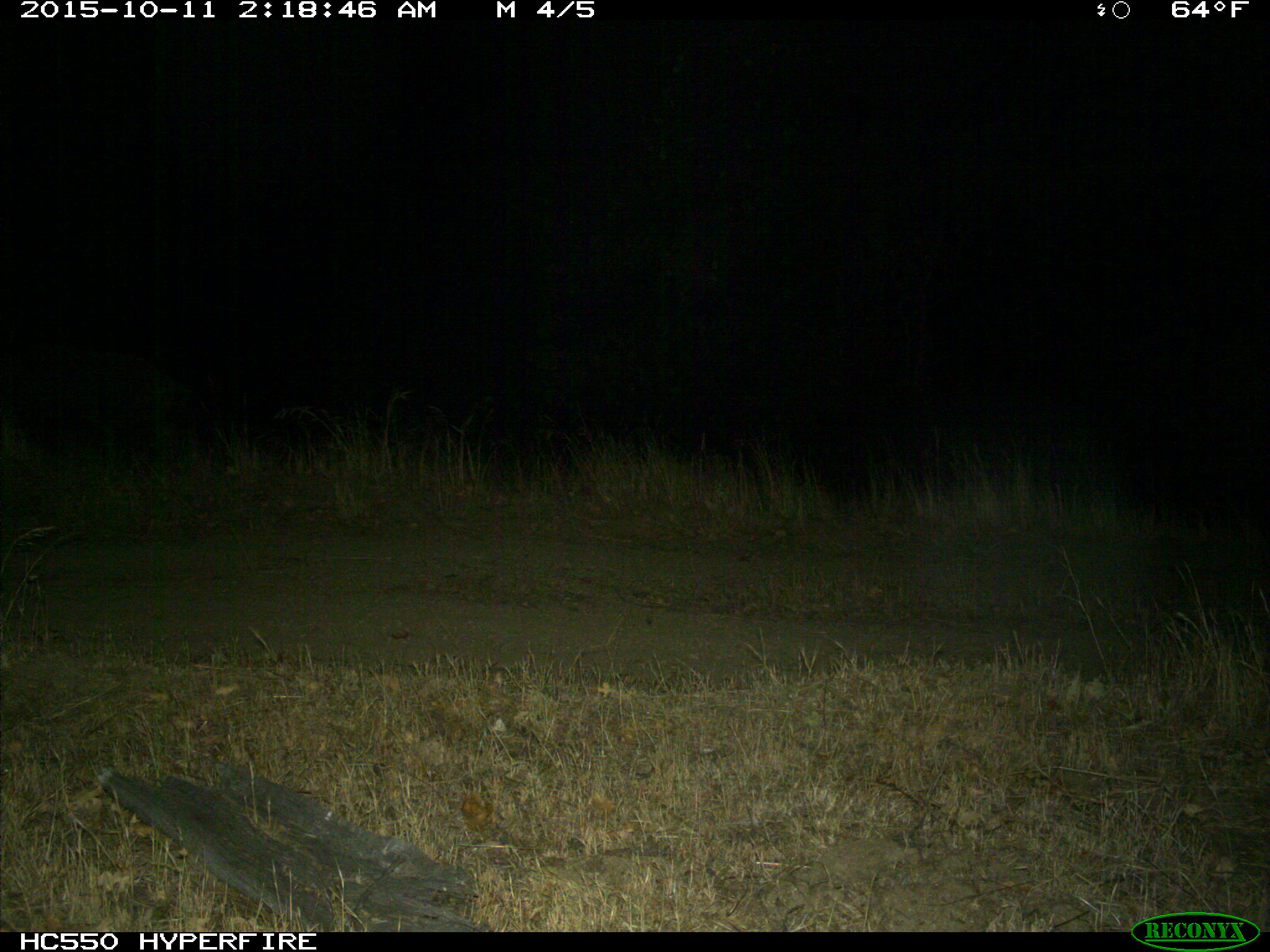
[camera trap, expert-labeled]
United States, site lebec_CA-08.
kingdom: Animalia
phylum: Chordata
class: Mammalia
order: Artiodactyla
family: Suidae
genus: Sus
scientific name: Sus scrofa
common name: wild boar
Sus scrofa (wild boar).